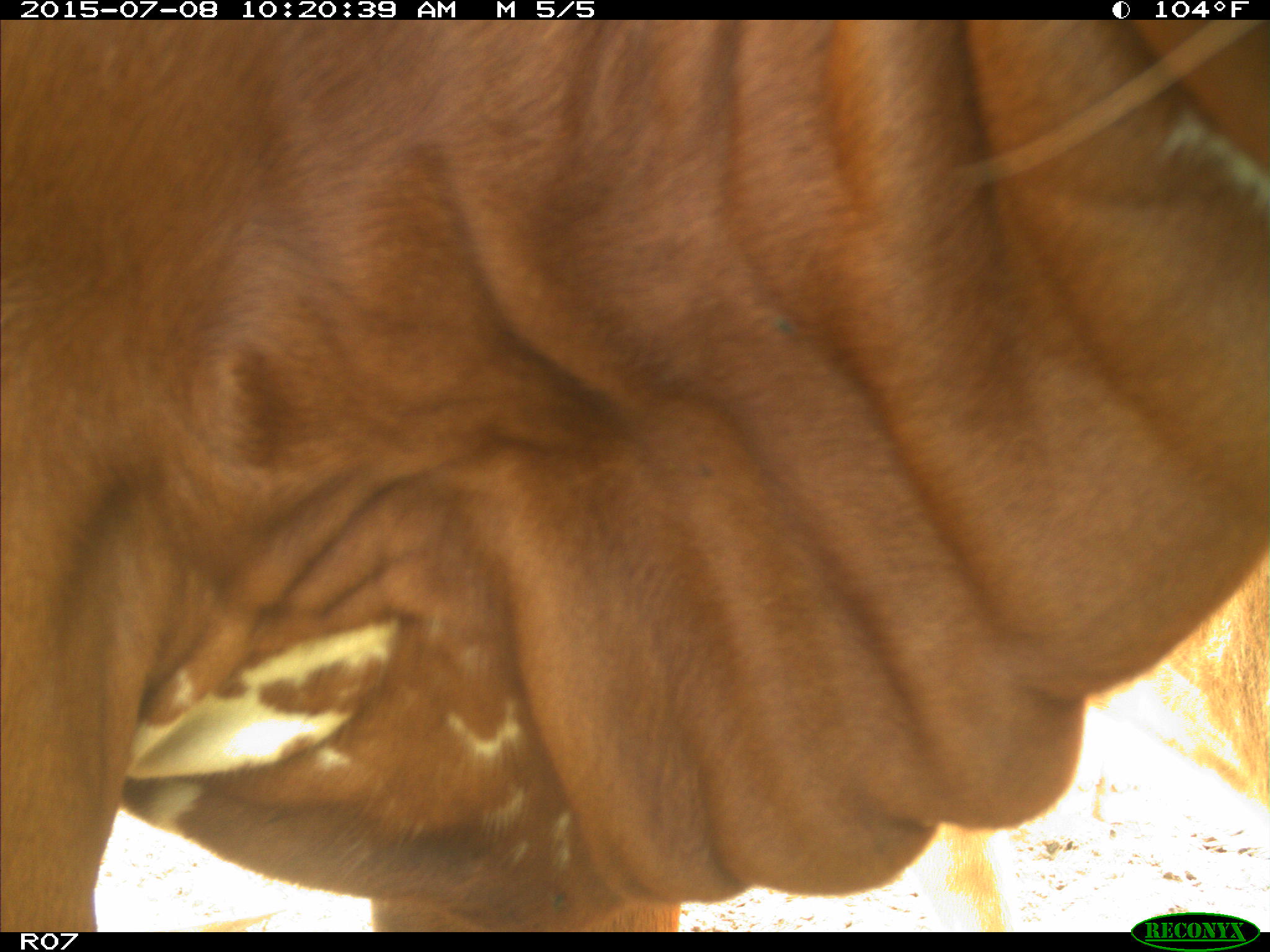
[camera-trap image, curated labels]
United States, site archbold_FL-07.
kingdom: Animalia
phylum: Chordata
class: Mammalia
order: Artiodactyla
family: Bovidae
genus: Bos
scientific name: Bos taurus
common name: domestic cow